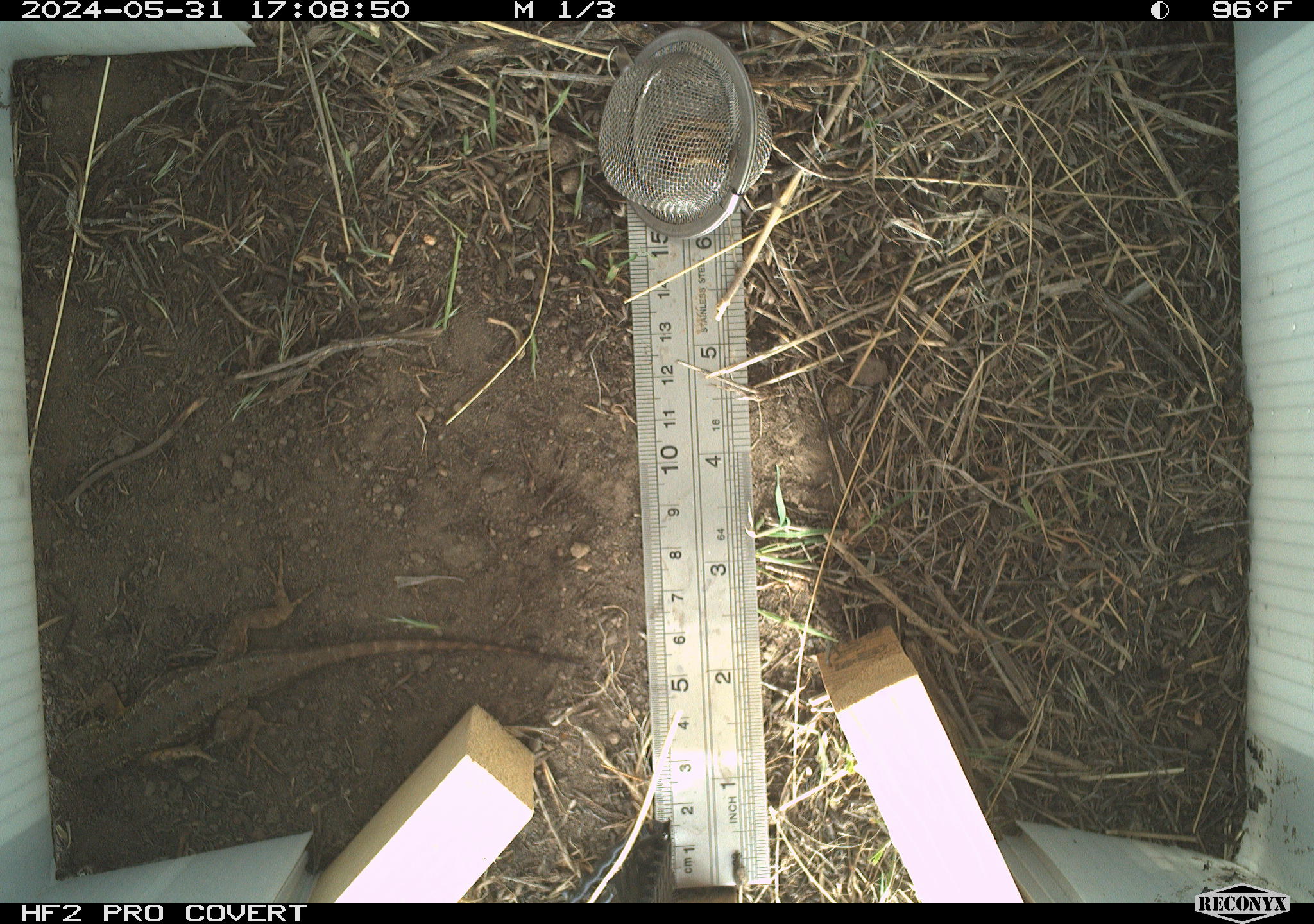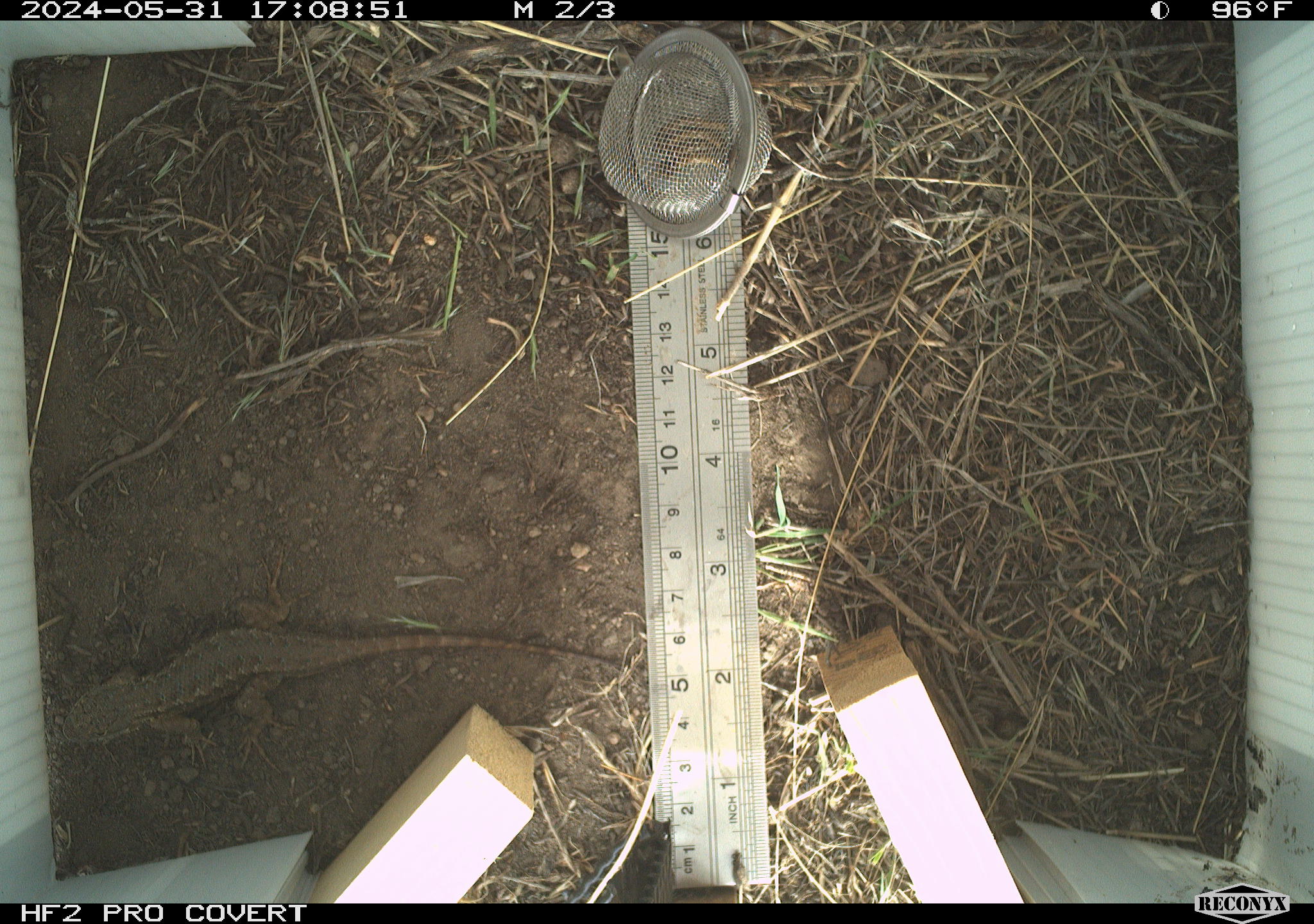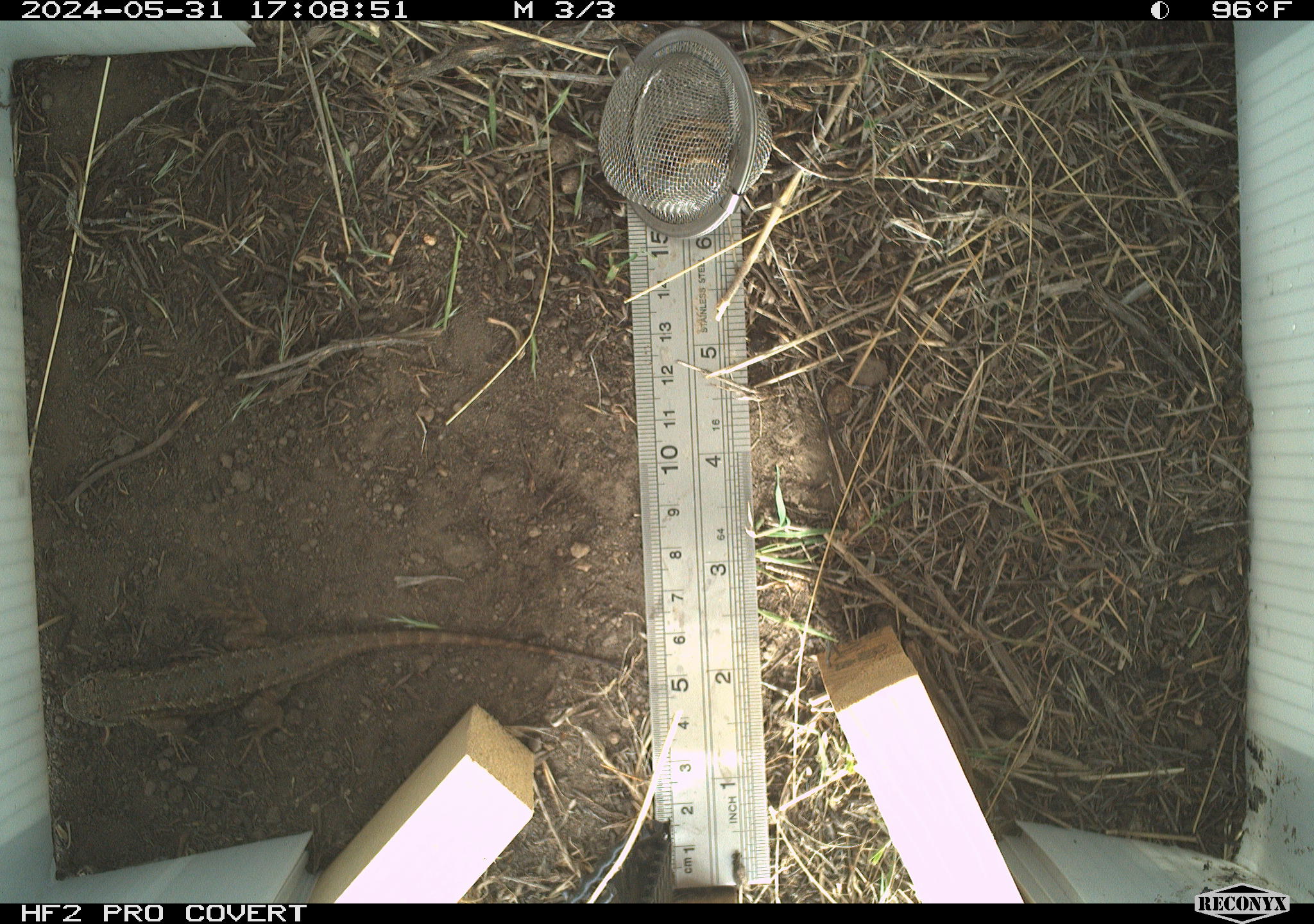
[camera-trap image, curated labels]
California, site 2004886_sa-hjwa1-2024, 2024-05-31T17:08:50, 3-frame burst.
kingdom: Animalia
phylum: Chordata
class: Reptilia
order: Squamata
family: Phrynosomatidae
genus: Sceloporus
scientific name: Sceloporus occidentalis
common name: western fence lizard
Western fence lizard (Sceloporus occidentalis).